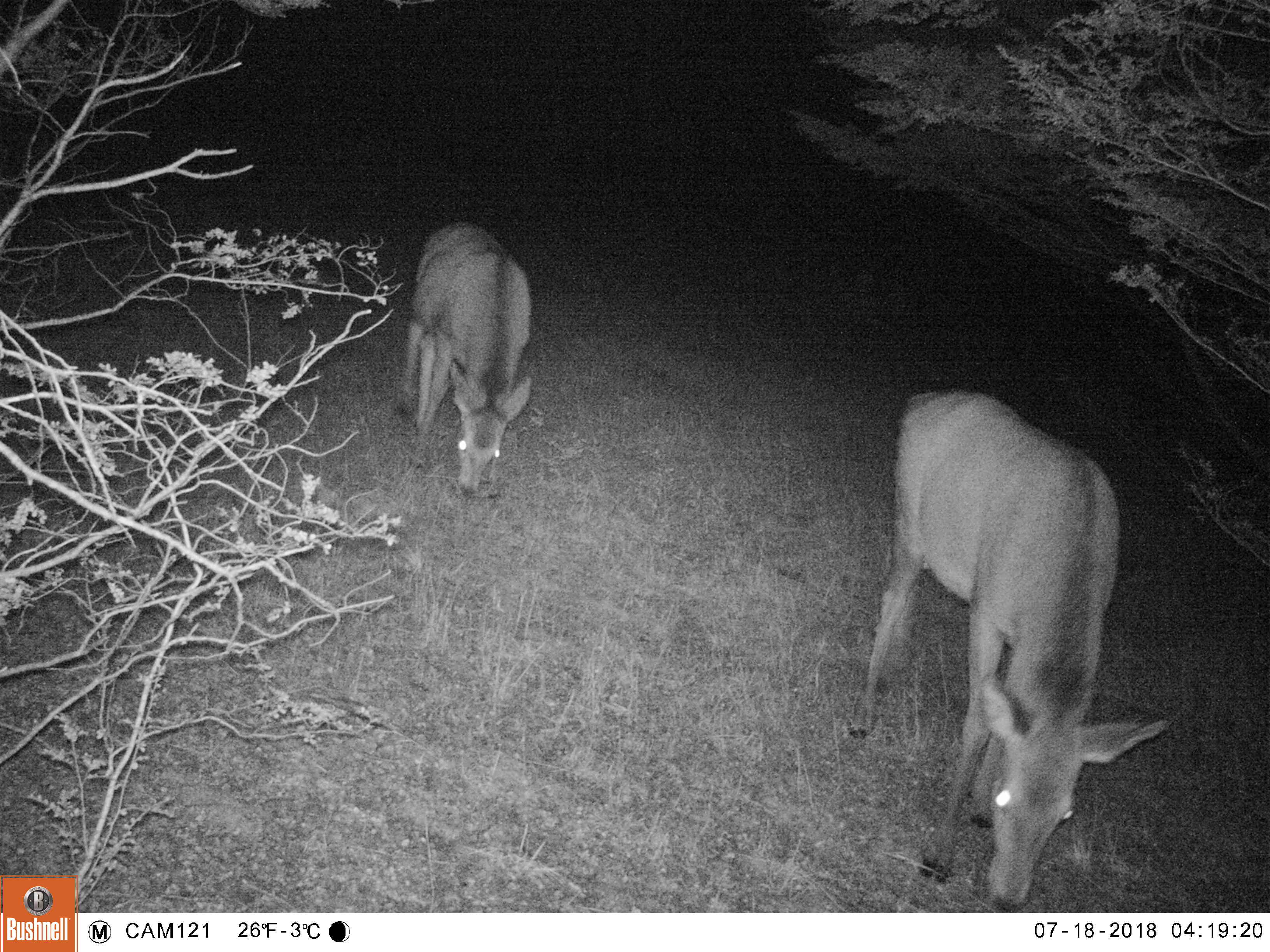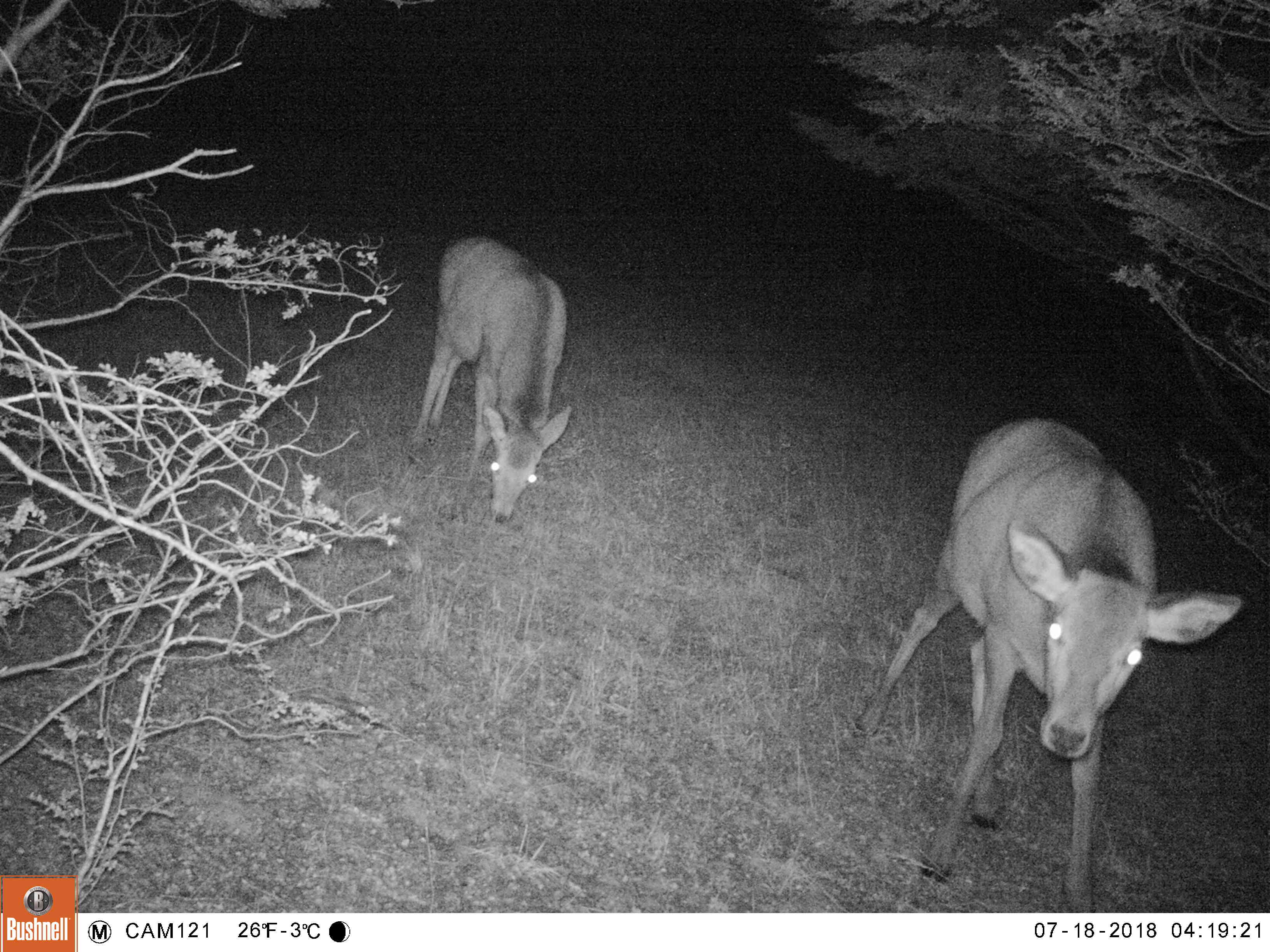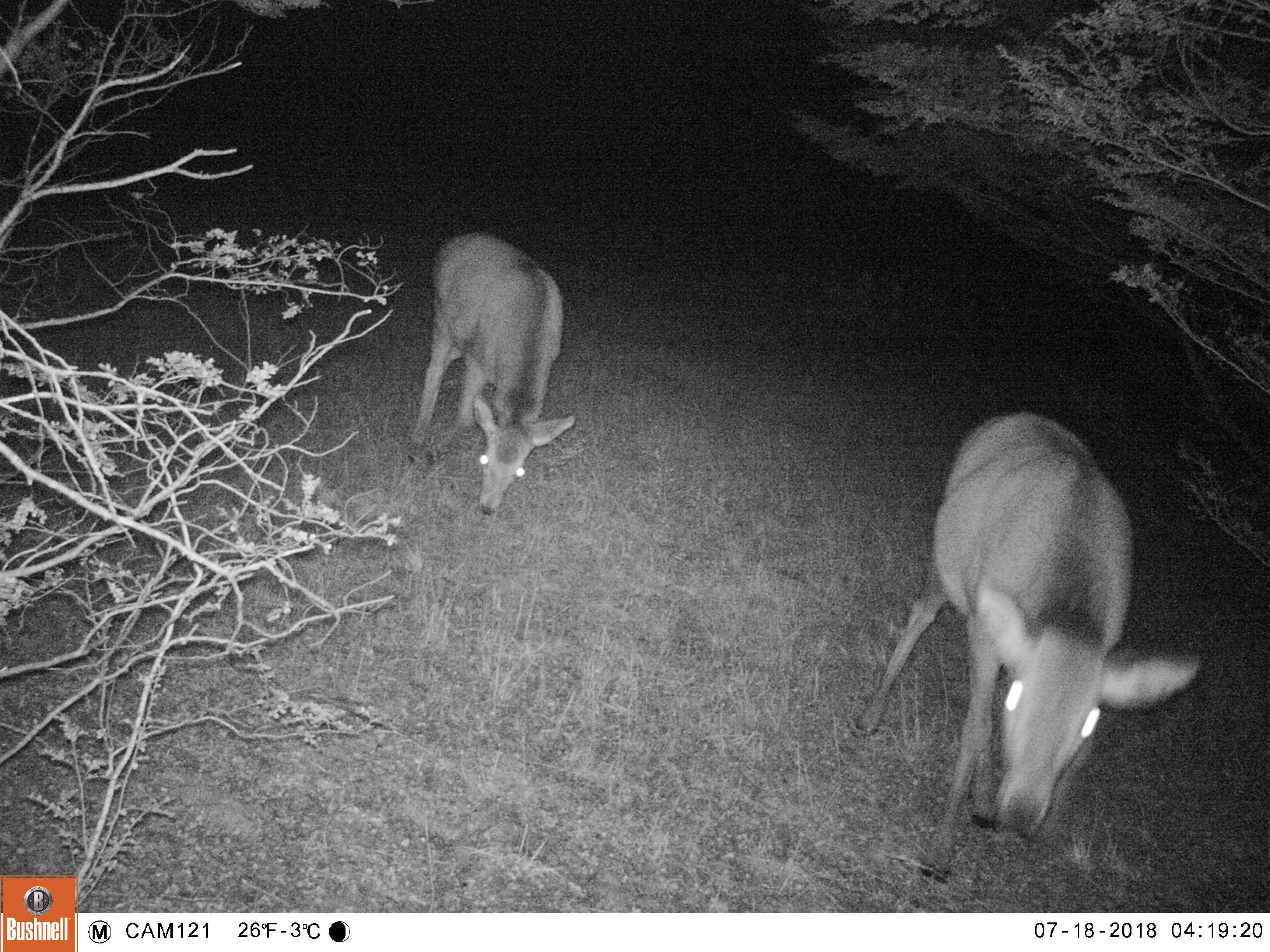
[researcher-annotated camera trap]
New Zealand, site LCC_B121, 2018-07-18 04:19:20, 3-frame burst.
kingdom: Animalia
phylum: Chordata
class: Mammalia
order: Artiodactyla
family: Cervidae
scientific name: Cervidae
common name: deer